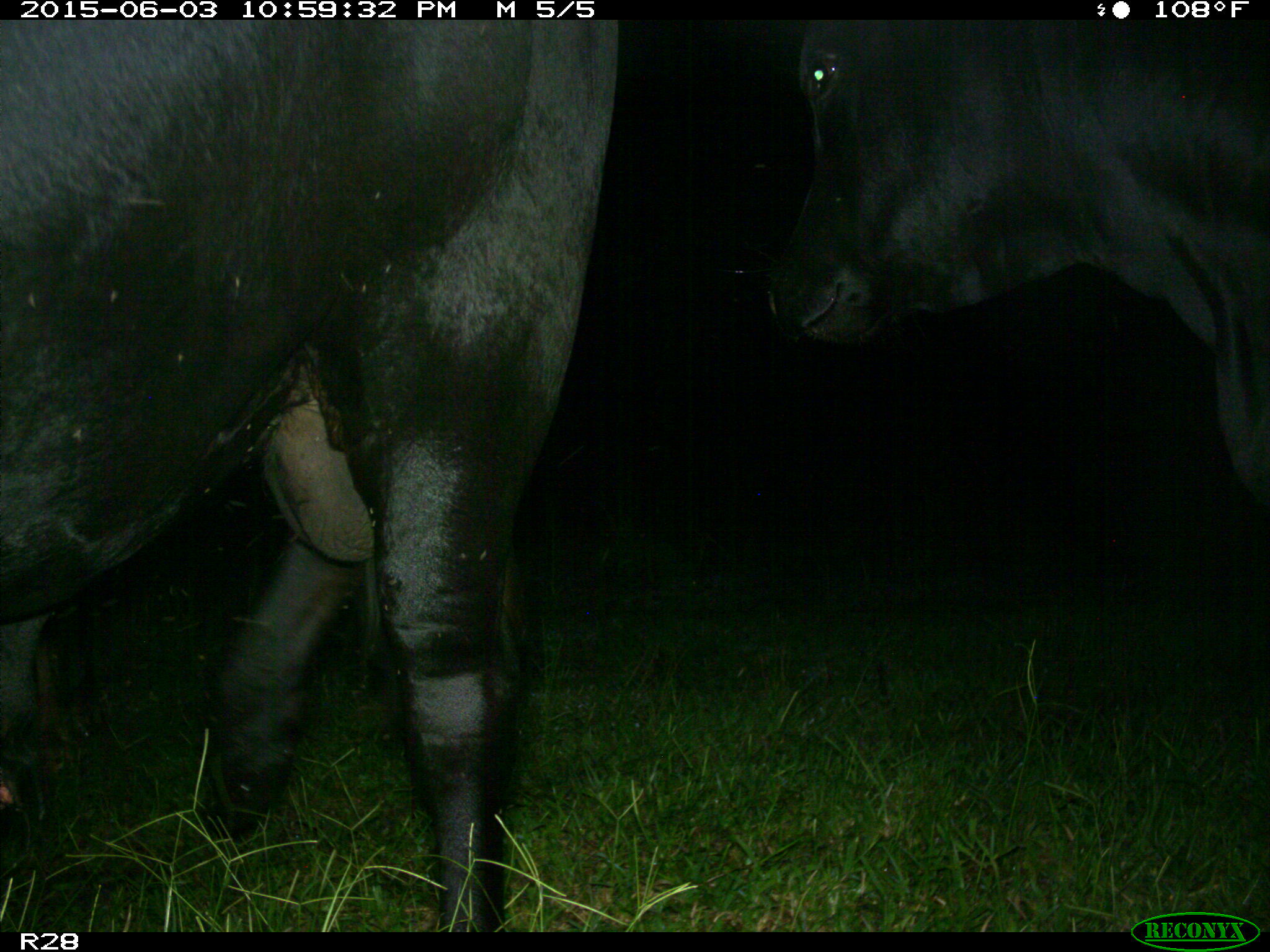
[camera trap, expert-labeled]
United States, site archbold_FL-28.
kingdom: Animalia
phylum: Chordata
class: Mammalia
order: Artiodactyla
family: Bovidae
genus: Bos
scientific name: Bos taurus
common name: domestic cow